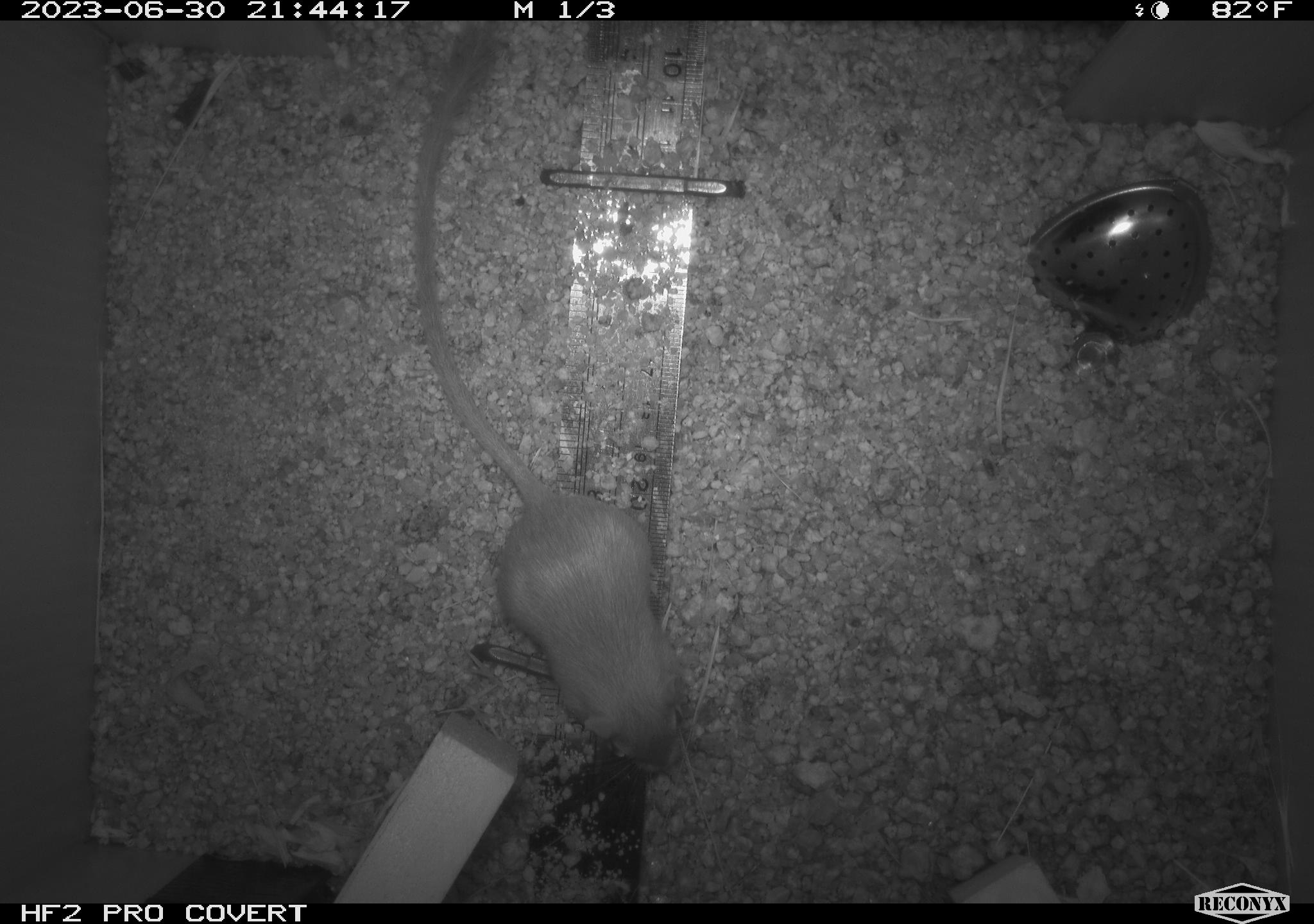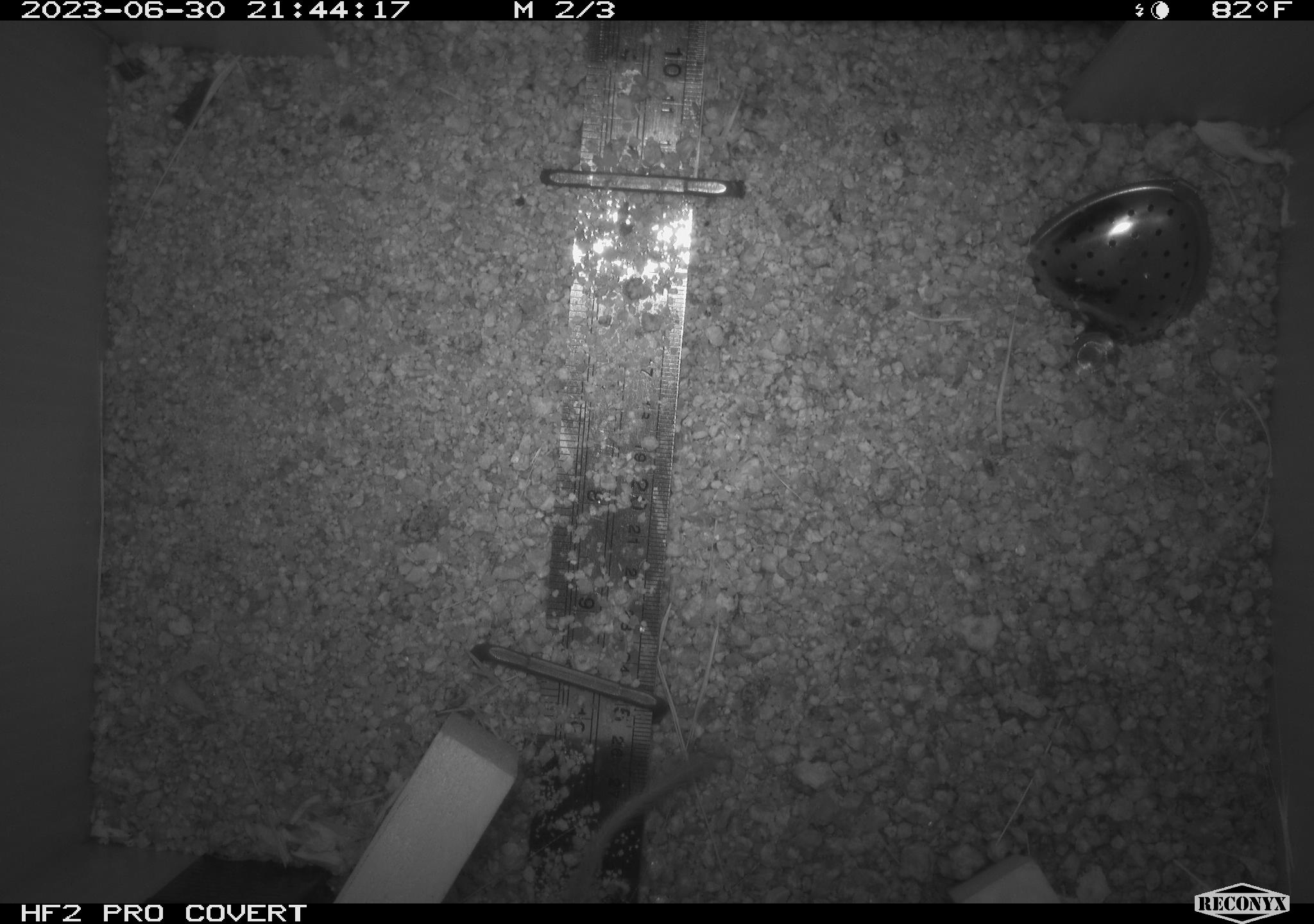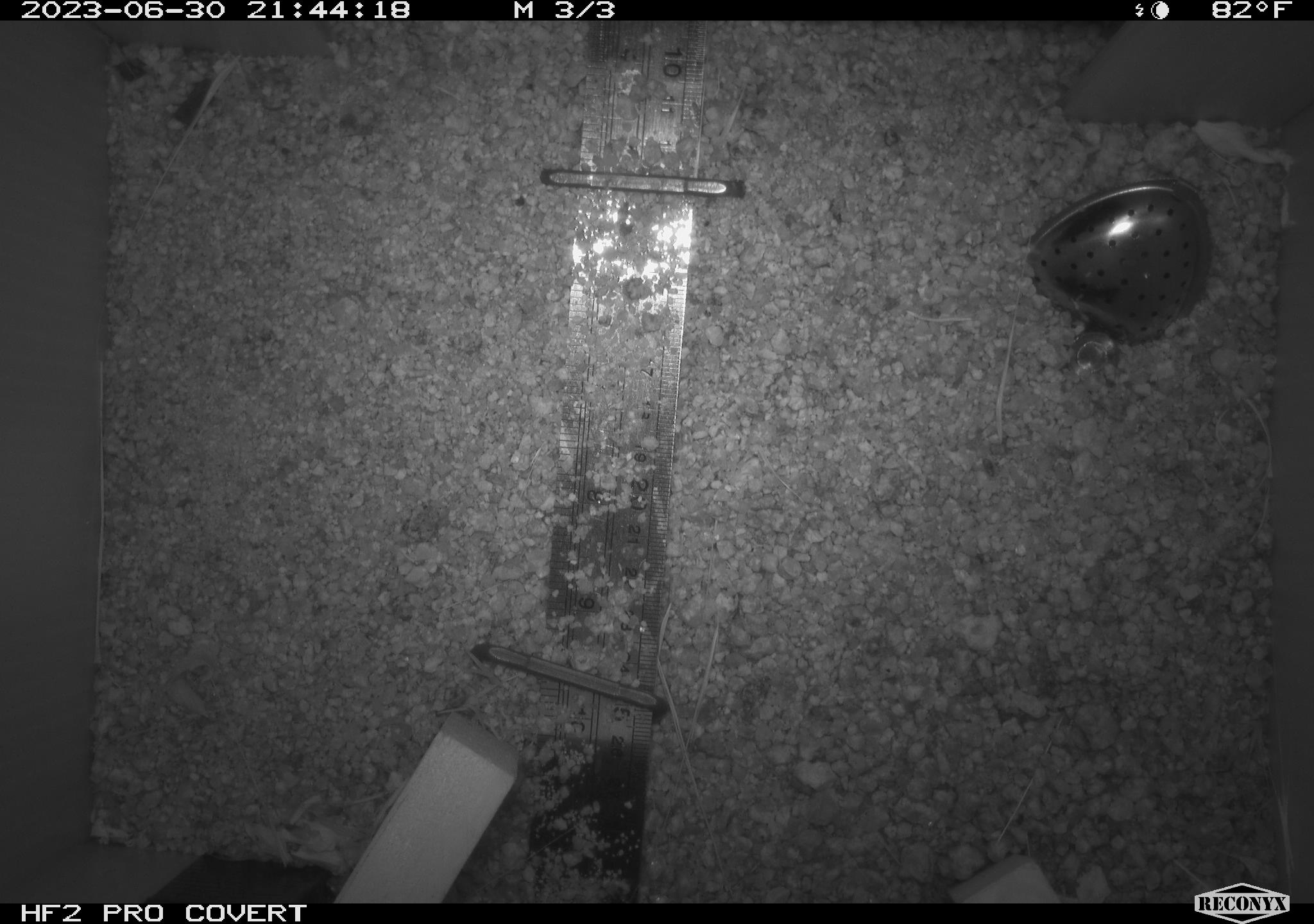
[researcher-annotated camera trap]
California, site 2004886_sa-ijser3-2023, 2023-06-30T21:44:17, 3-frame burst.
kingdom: Animalia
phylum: Chordata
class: Mammalia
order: Rodentia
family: Heteromyidae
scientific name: Heteromyidae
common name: kangaroo rats and pocket mice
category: heteromyidae family